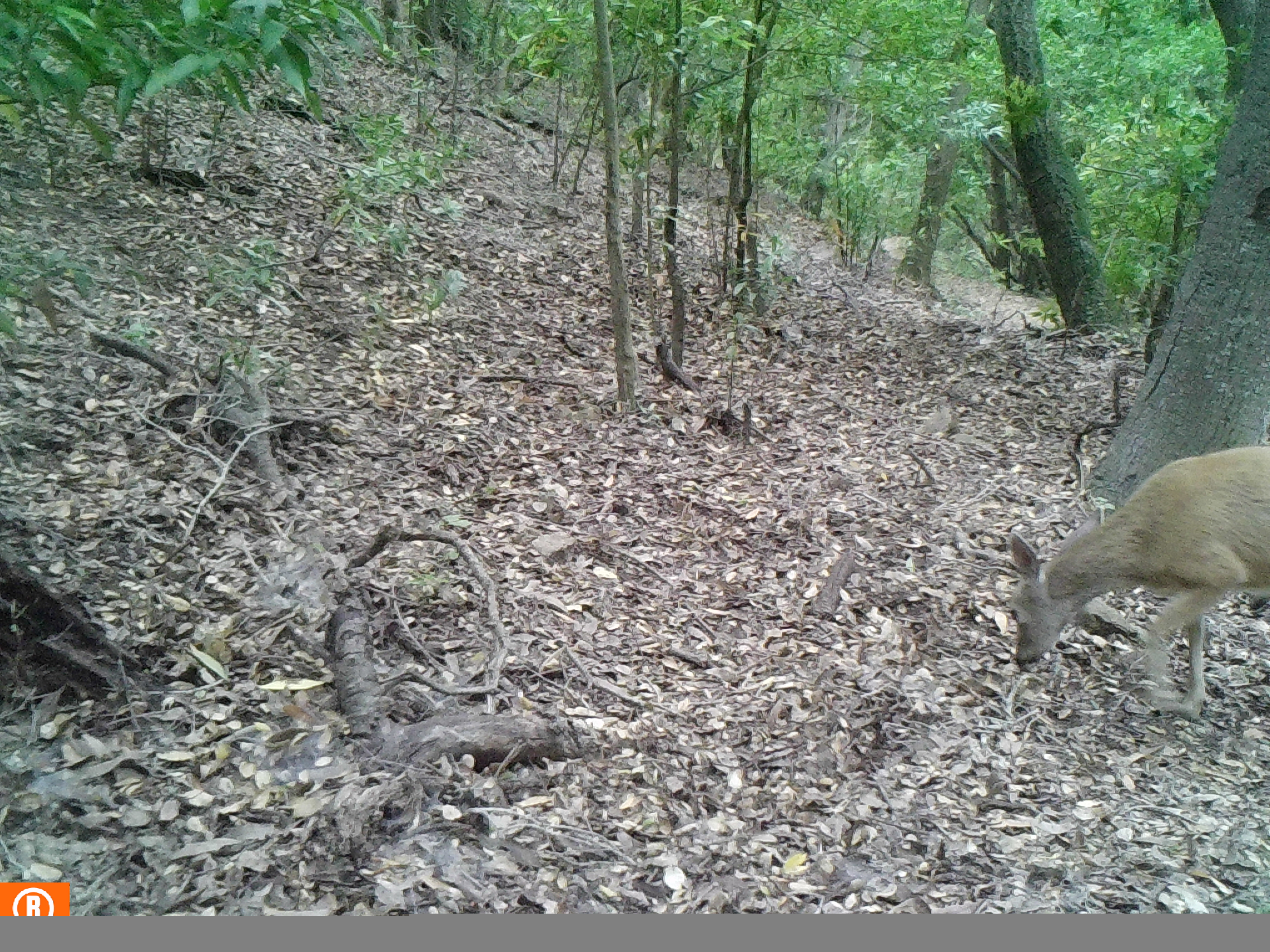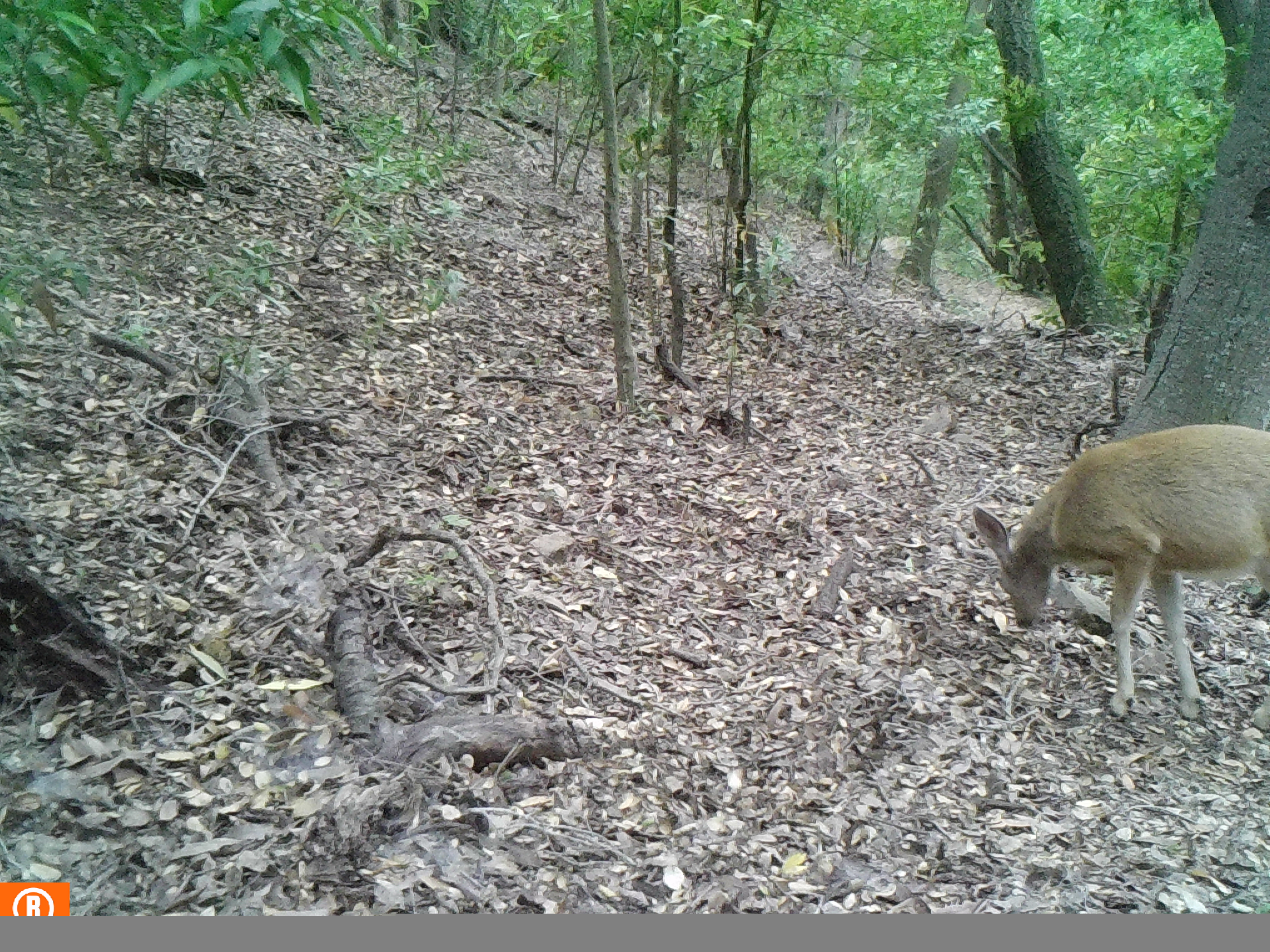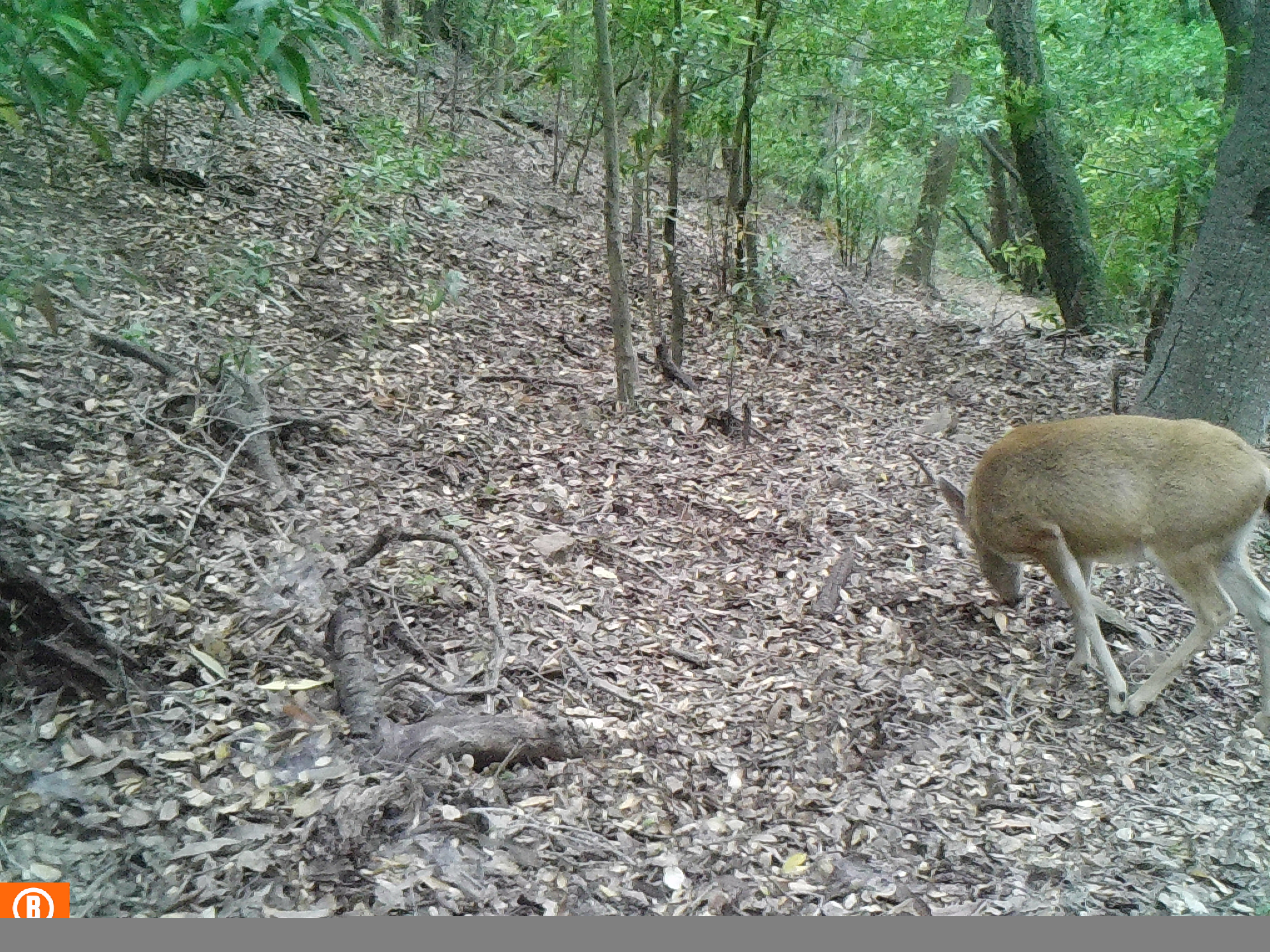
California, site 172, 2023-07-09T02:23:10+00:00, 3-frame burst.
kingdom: Animalia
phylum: Chordata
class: Mammalia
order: Artiodactyla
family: Cervidae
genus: Odocoileus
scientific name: Odocoileus hemionus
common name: mule deer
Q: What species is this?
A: Mule deer (Odocoileus hemionus).